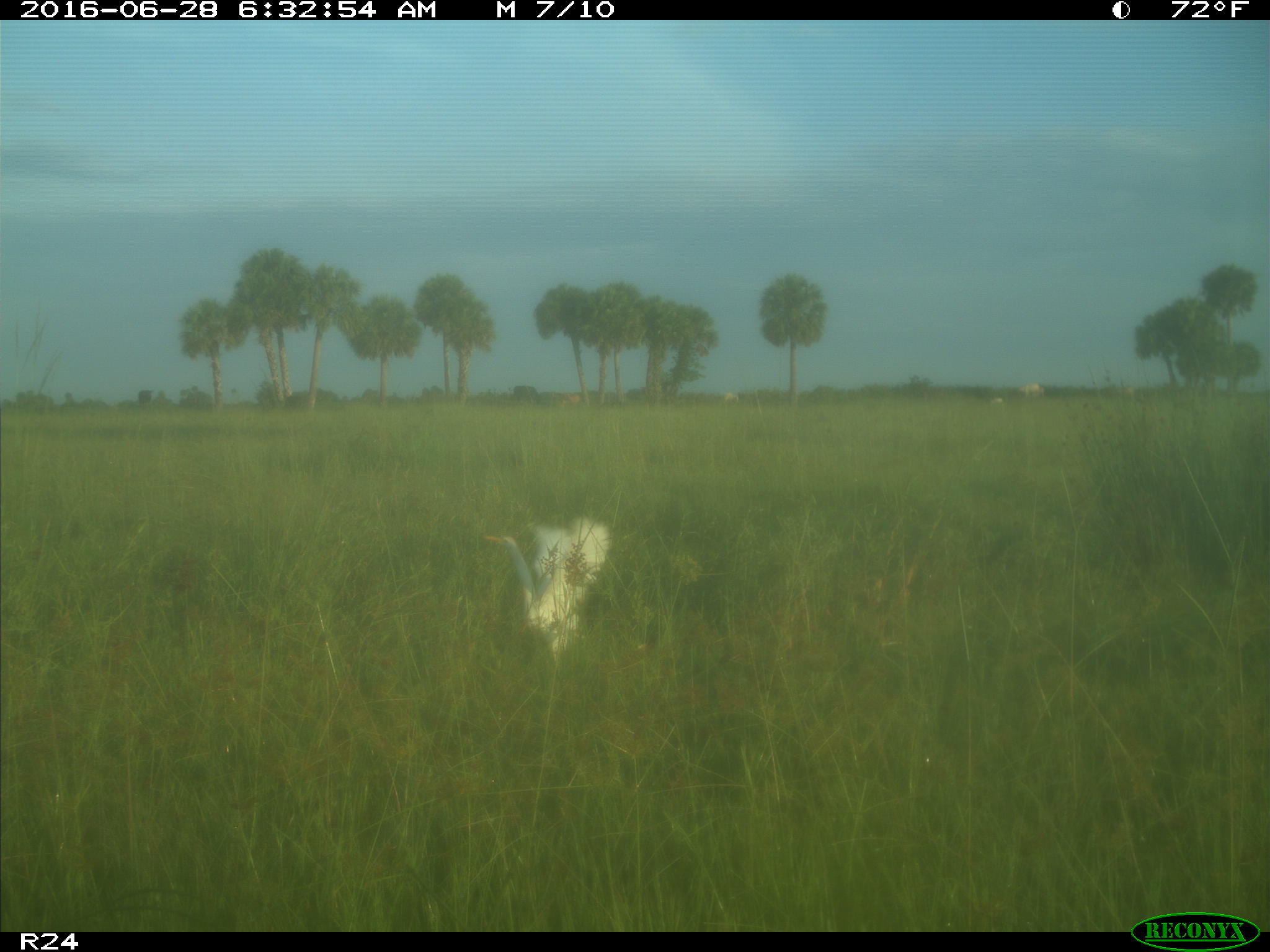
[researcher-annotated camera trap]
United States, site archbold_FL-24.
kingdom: Animalia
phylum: Chordata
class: Aves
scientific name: Aves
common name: birds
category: unidentified bird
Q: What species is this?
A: Unidentified bird (birds) (Aves).